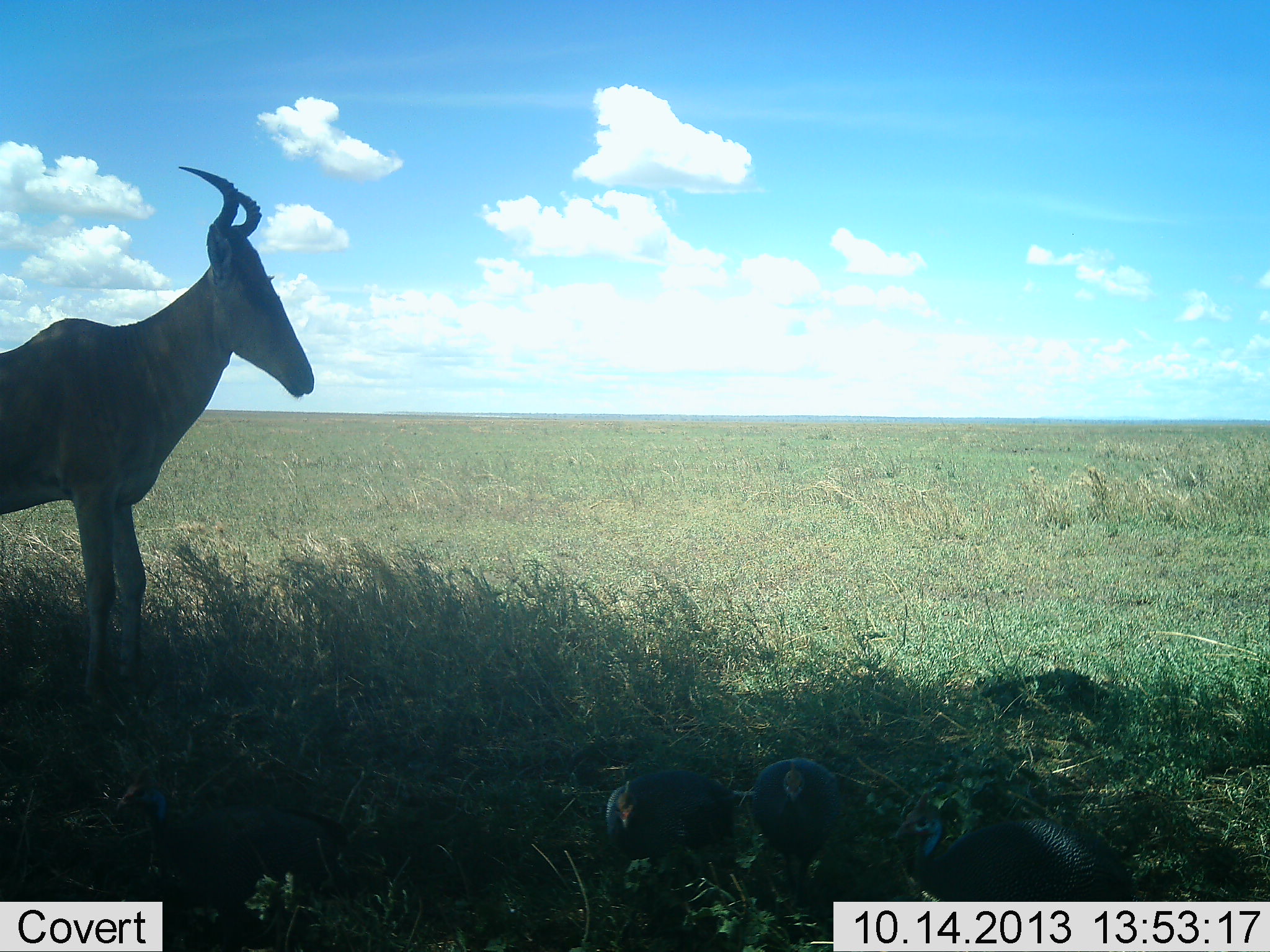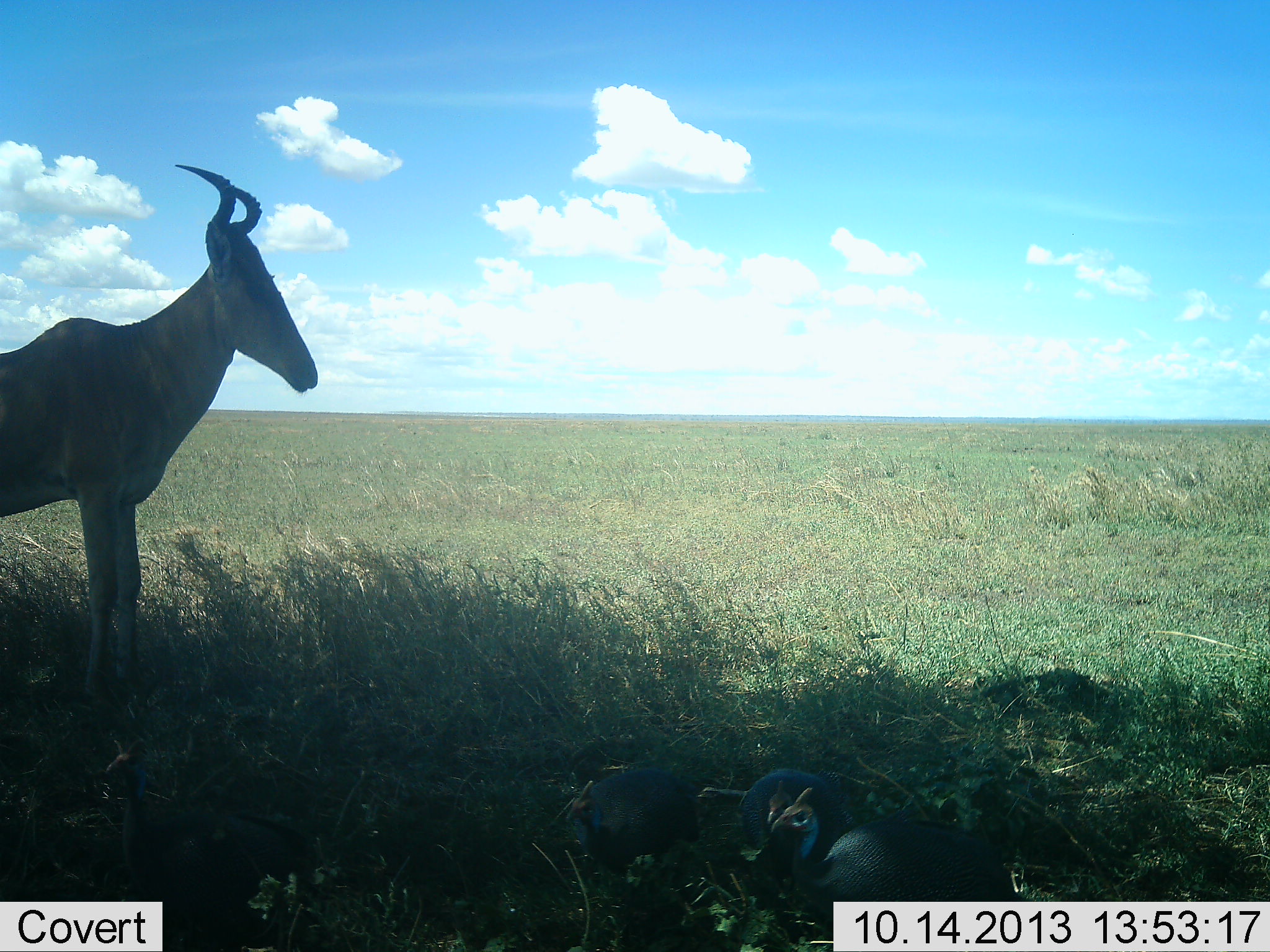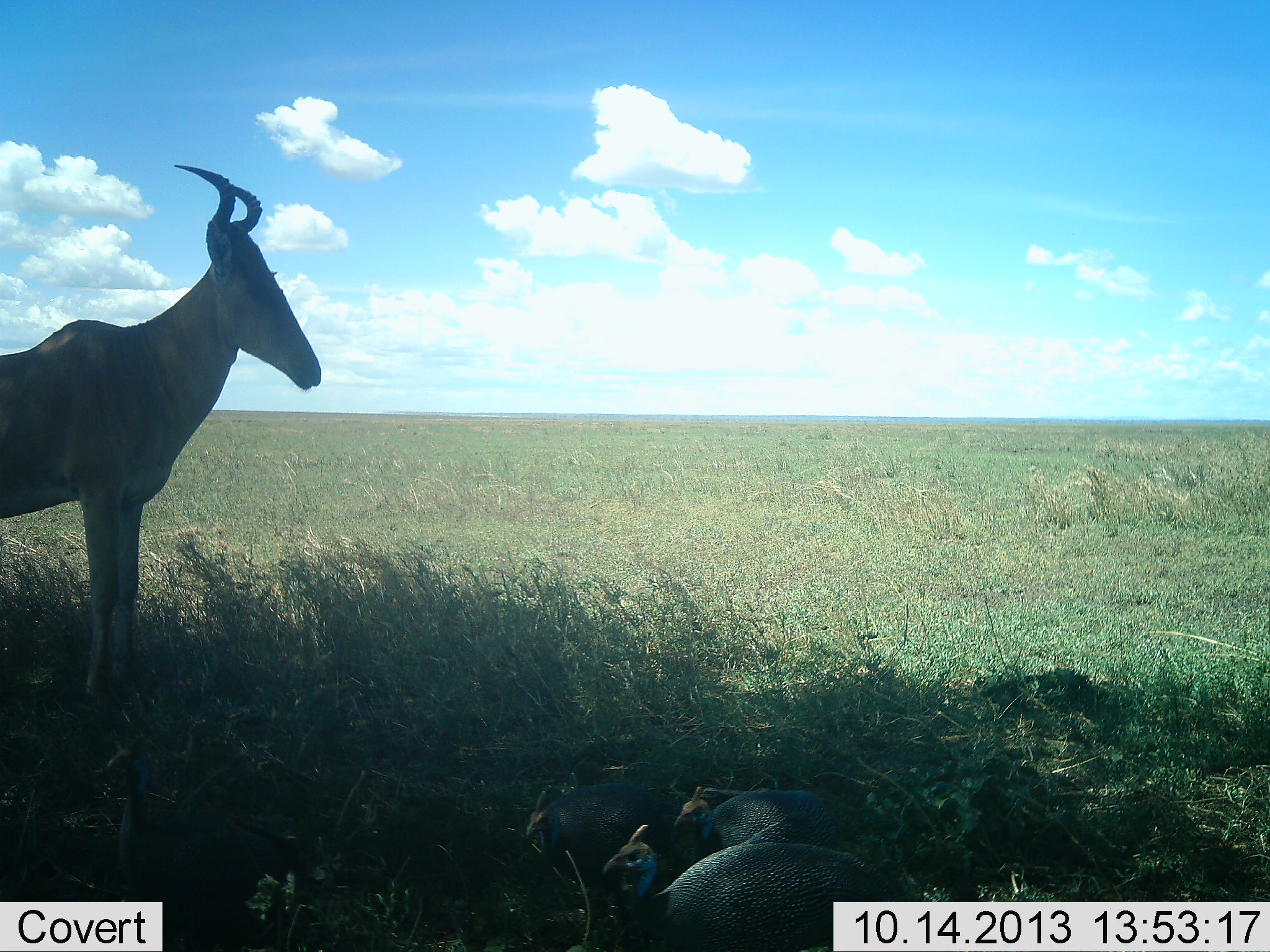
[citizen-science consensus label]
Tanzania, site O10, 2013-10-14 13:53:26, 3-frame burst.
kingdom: Animalia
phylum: Chordata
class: Aves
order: Galliformes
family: Numididae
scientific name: Numididae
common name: guinea fowl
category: guineafowl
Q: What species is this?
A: Guineafowl (guinea fowl) (Numididae).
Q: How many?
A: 4.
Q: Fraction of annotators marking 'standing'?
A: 14%.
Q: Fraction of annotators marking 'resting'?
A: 0%.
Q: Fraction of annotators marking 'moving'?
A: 91%.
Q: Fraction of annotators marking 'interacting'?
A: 0%.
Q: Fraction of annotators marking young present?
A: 0%.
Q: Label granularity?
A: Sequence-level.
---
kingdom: Animalia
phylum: Chordata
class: Mammalia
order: Artiodactyla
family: Bovidae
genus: Alcelaphus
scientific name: Alcelaphus buselaphus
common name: hartebeest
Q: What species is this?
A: Hartebeest (Alcelaphus buselaphus).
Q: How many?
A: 1.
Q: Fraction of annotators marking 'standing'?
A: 100%.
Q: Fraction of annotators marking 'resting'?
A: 0%.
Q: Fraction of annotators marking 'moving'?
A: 3%.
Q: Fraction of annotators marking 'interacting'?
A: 7%.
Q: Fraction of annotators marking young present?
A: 0%.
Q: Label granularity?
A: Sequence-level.